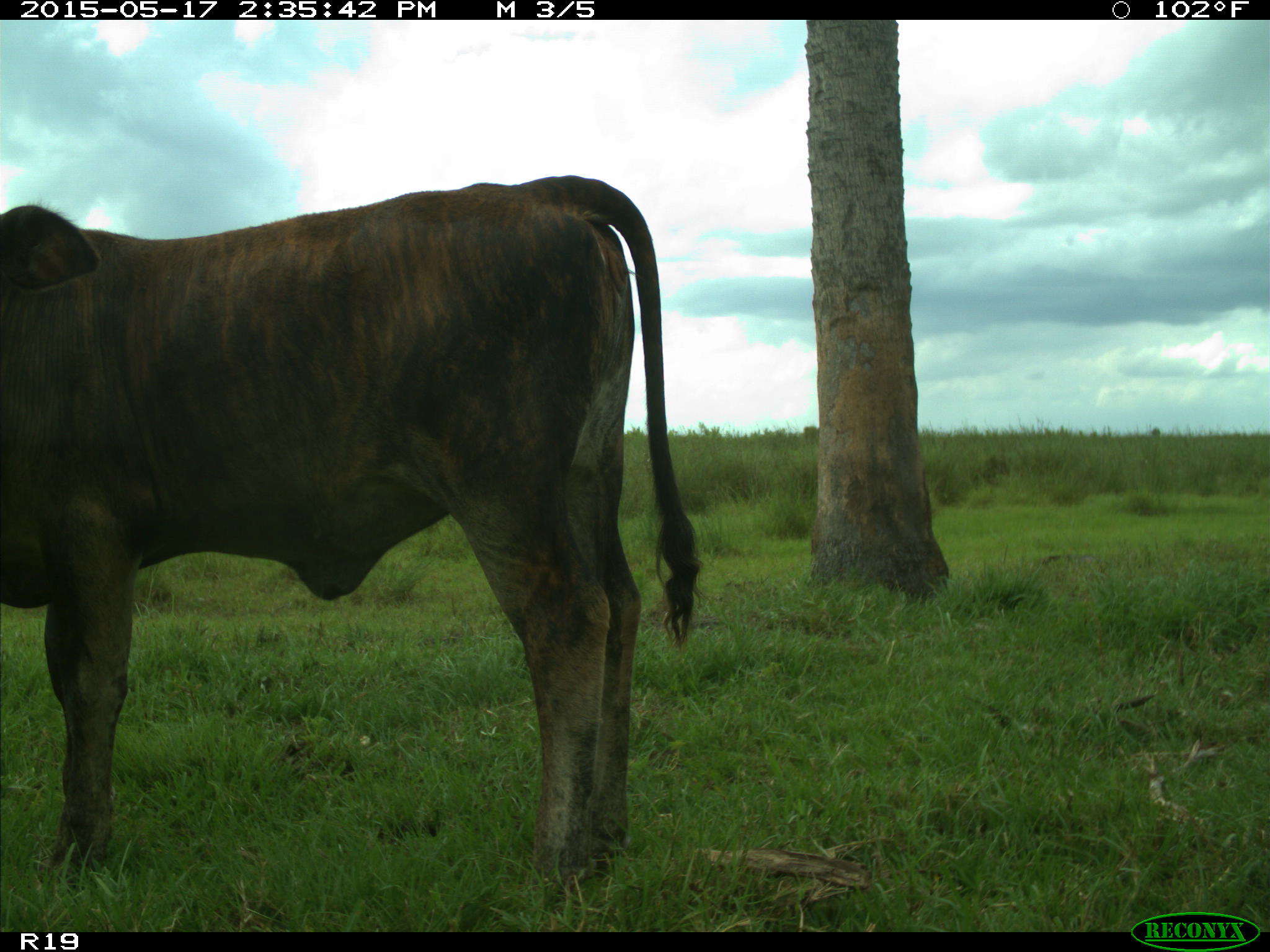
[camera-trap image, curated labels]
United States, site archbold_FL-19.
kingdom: Animalia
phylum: Chordata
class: Mammalia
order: Artiodactyla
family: Bovidae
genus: Bos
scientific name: Bos taurus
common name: domestic cow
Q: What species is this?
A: Bos taurus (domestic cow).